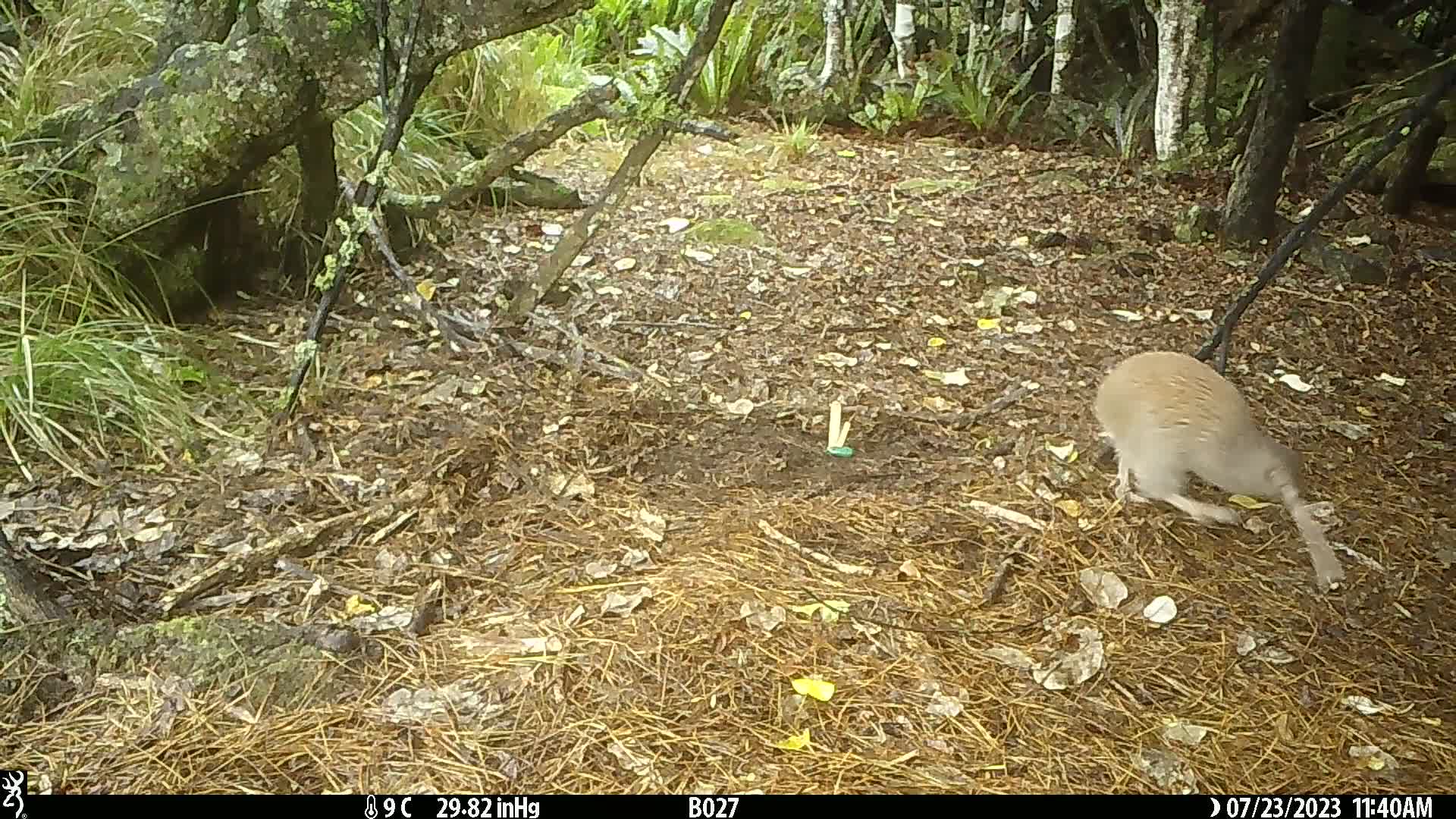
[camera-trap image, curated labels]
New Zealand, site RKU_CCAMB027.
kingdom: Animalia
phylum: Chordata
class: Aves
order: Apterygiformes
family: Apterygidae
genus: Apteryx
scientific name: Apteryx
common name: kiwi